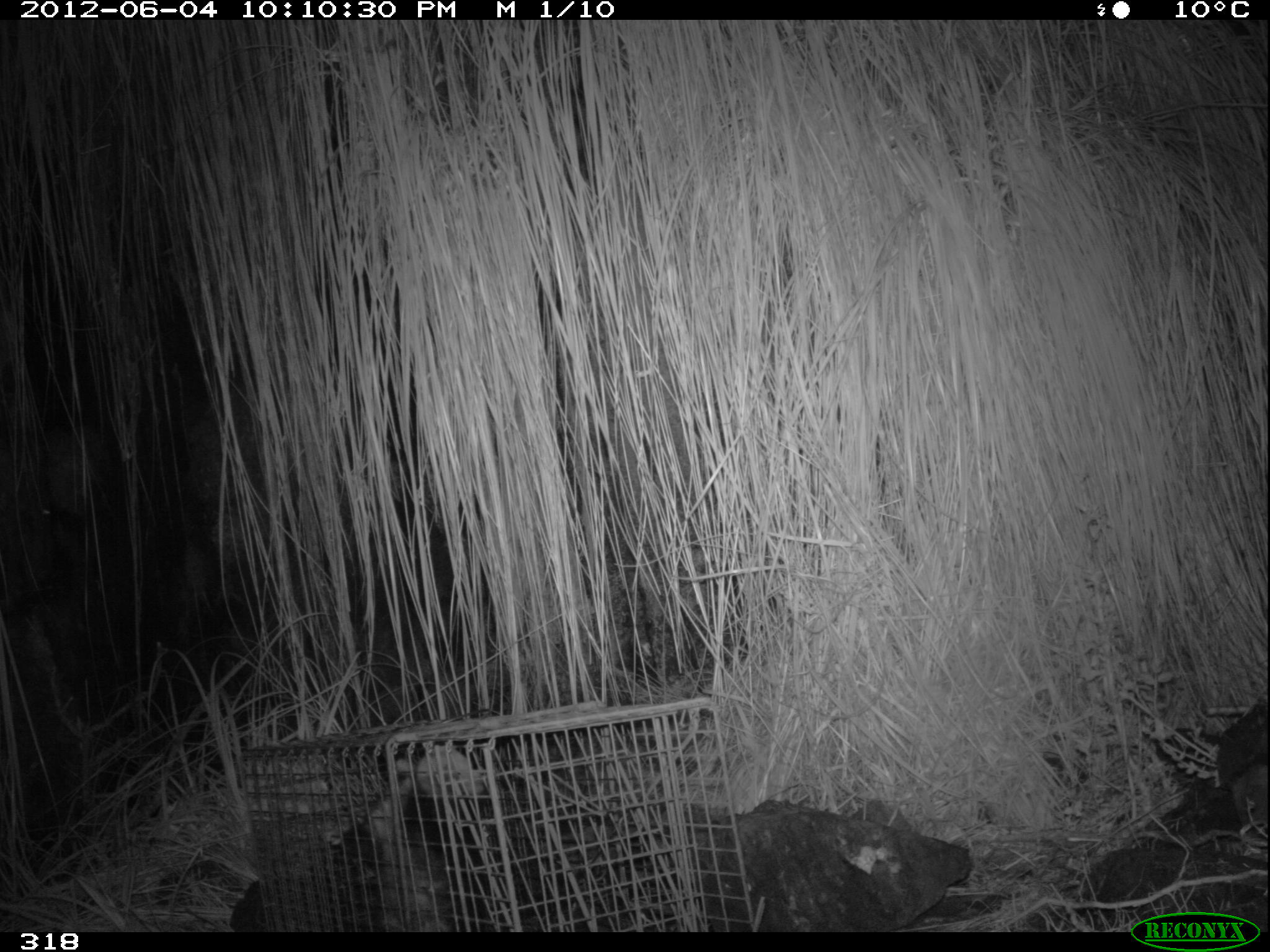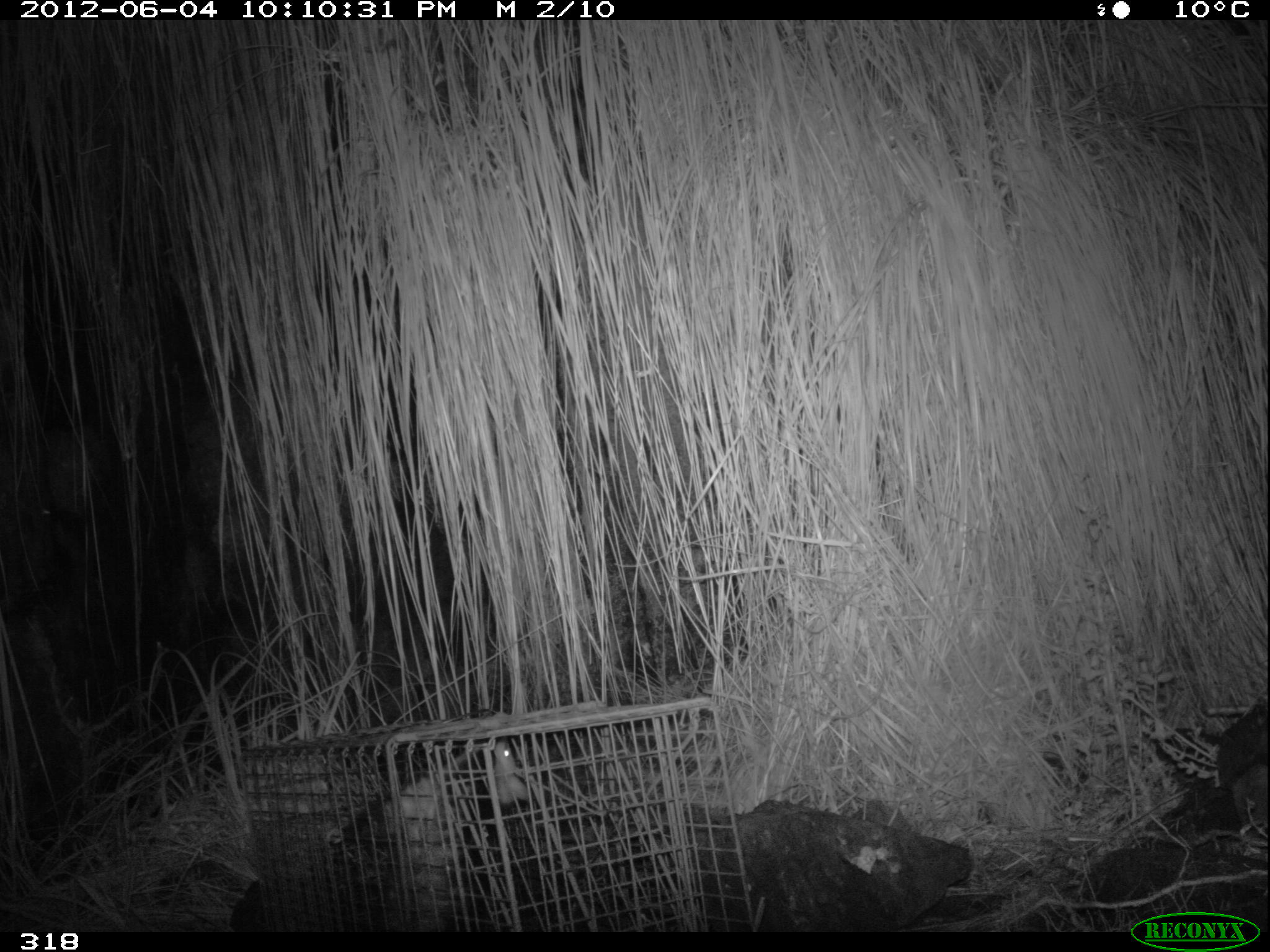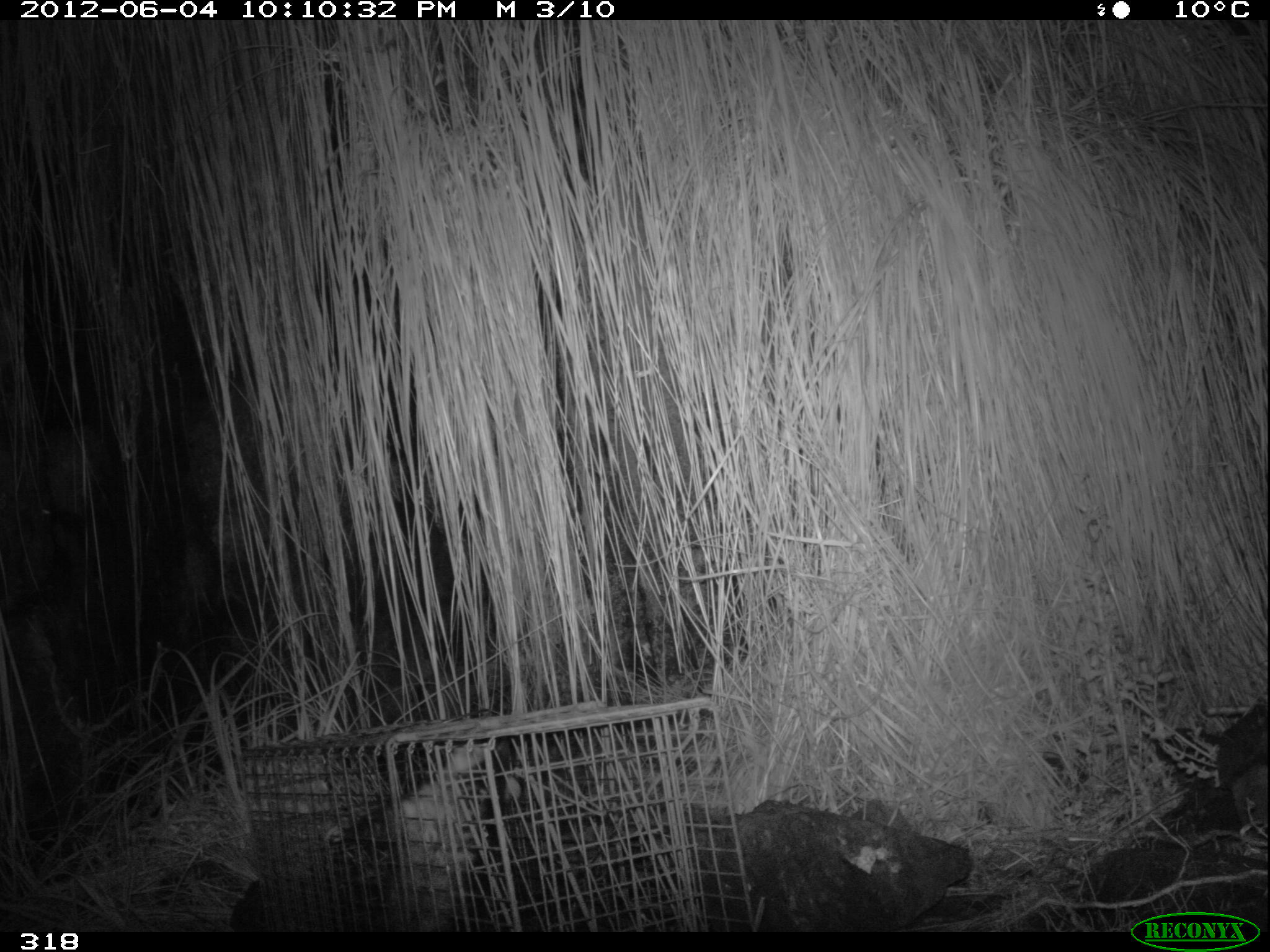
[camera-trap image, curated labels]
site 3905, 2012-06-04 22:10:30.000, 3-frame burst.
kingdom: Animalia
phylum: Chordata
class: Mammalia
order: Didelphimorphia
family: Didelphidae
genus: Didelphis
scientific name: Didelphis pernigra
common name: andean white-eared opossum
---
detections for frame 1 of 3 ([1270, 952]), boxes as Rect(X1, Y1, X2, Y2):
didelphis pernigra: Rect(330, 745, 498, 932)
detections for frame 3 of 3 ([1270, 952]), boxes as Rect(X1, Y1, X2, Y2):
didelphis pernigra: Rect(321, 735, 521, 932)